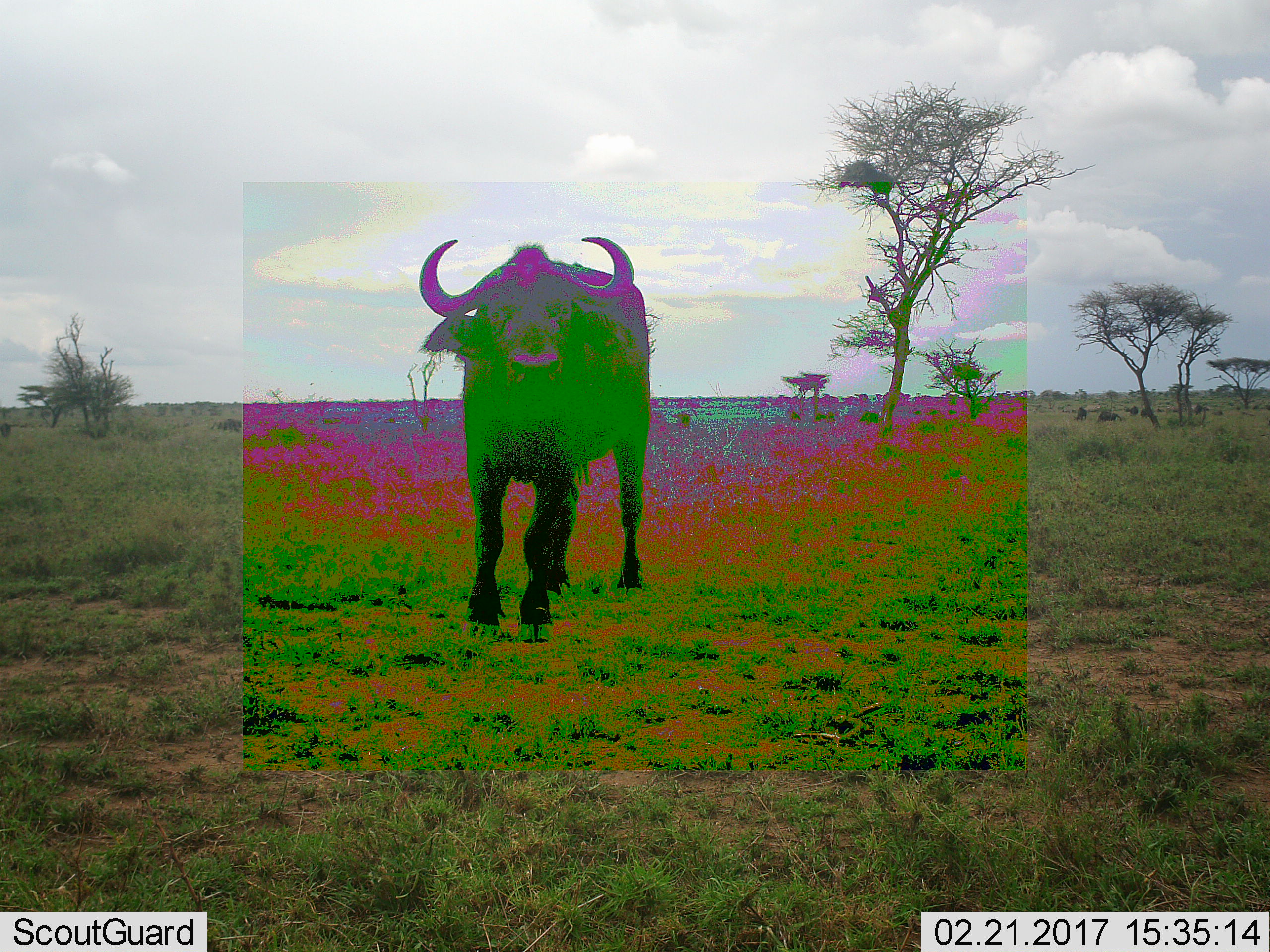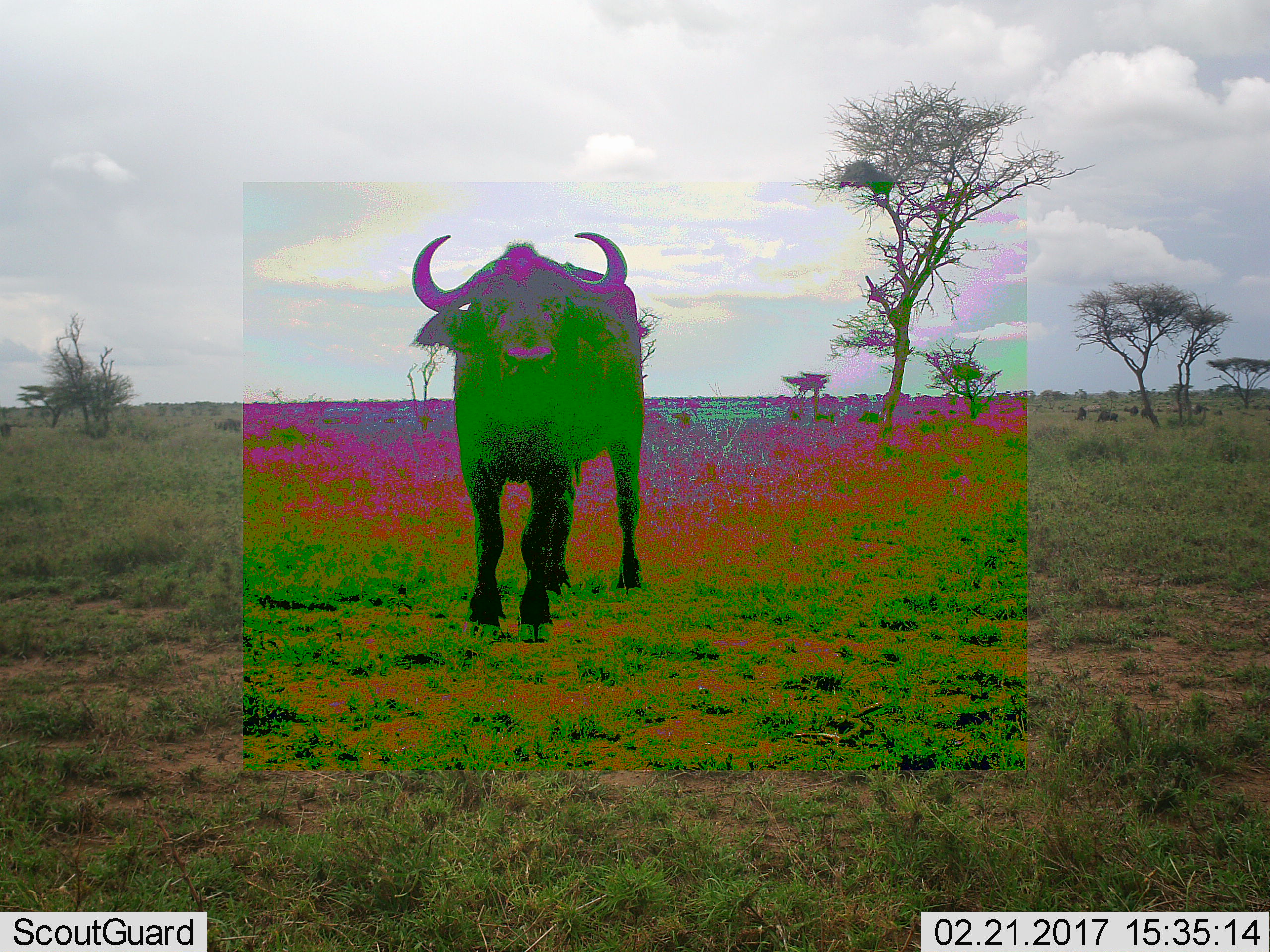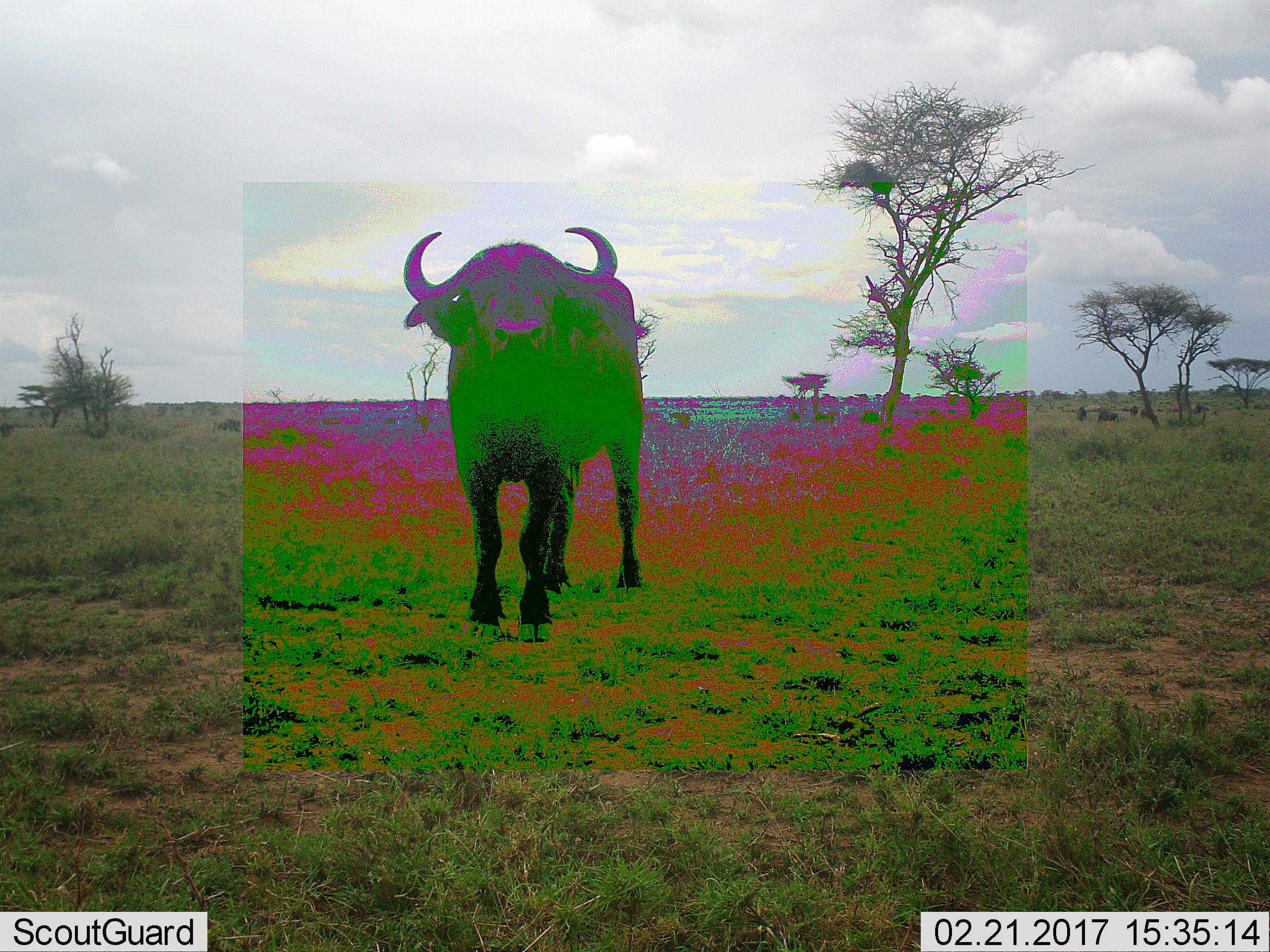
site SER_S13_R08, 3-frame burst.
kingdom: Animalia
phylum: Chordata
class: Mammalia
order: Artiodactyla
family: Bovidae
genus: Syncerus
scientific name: Syncerus caffer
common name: african buffalo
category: buffalo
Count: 1.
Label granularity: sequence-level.